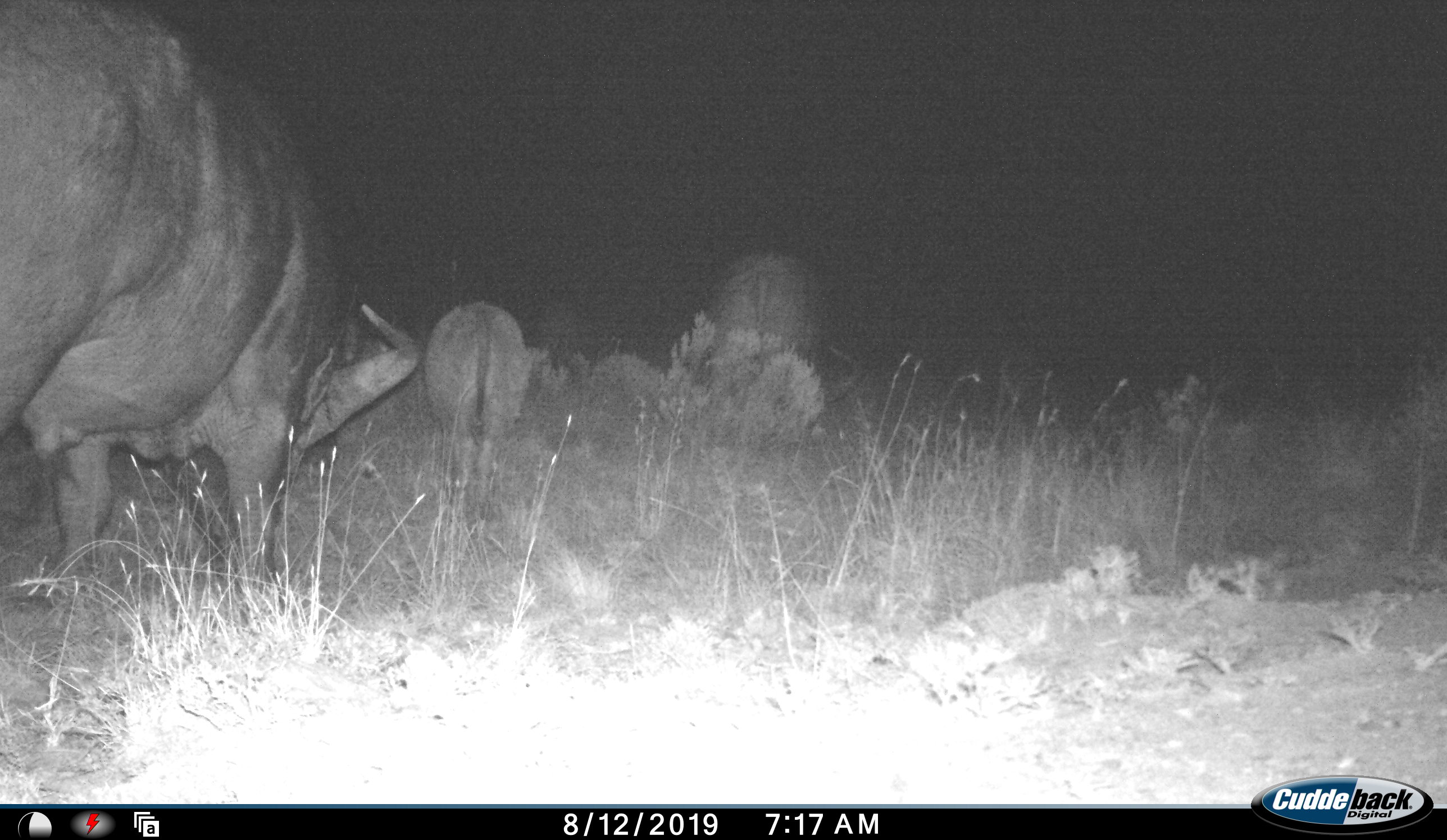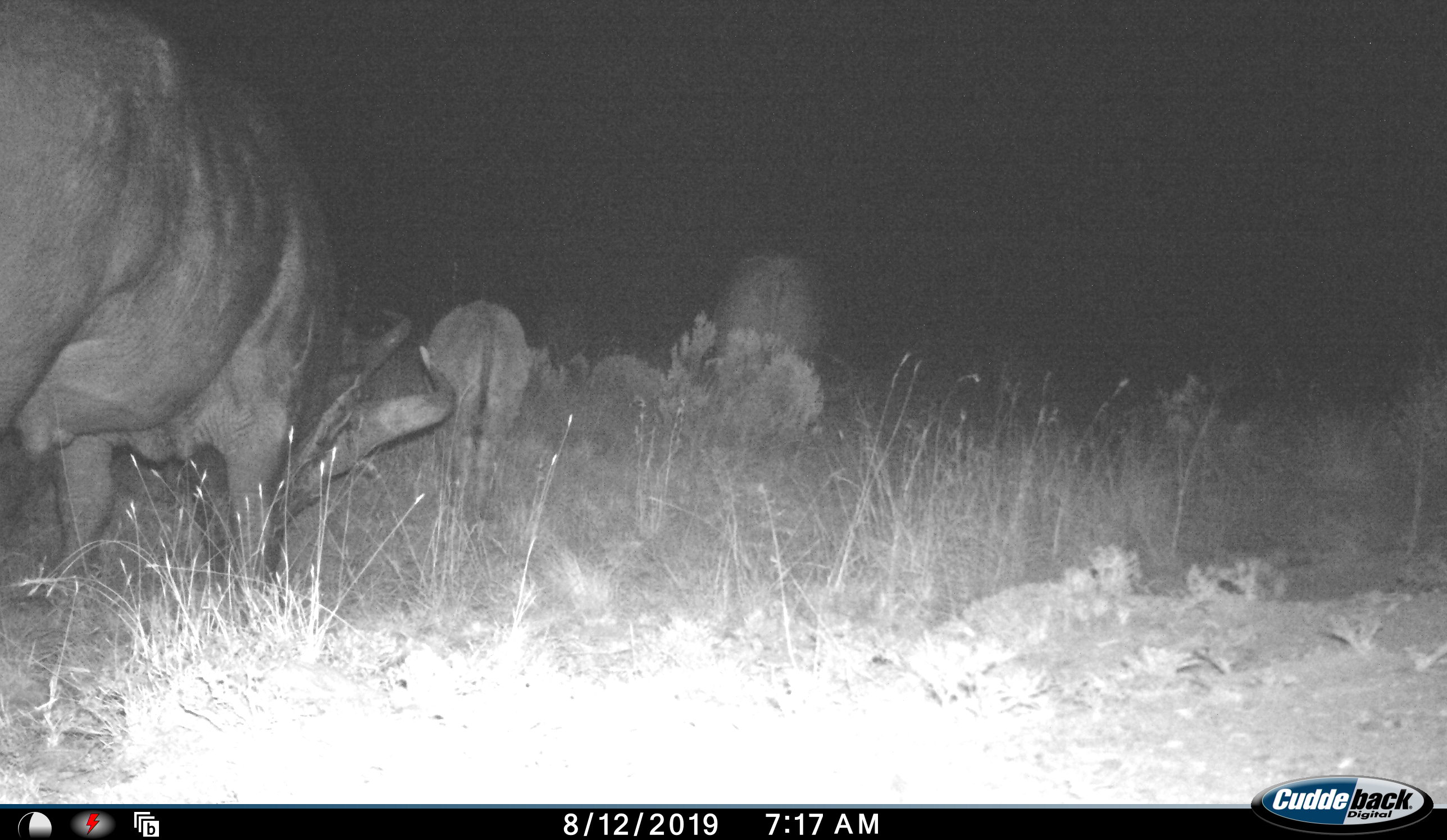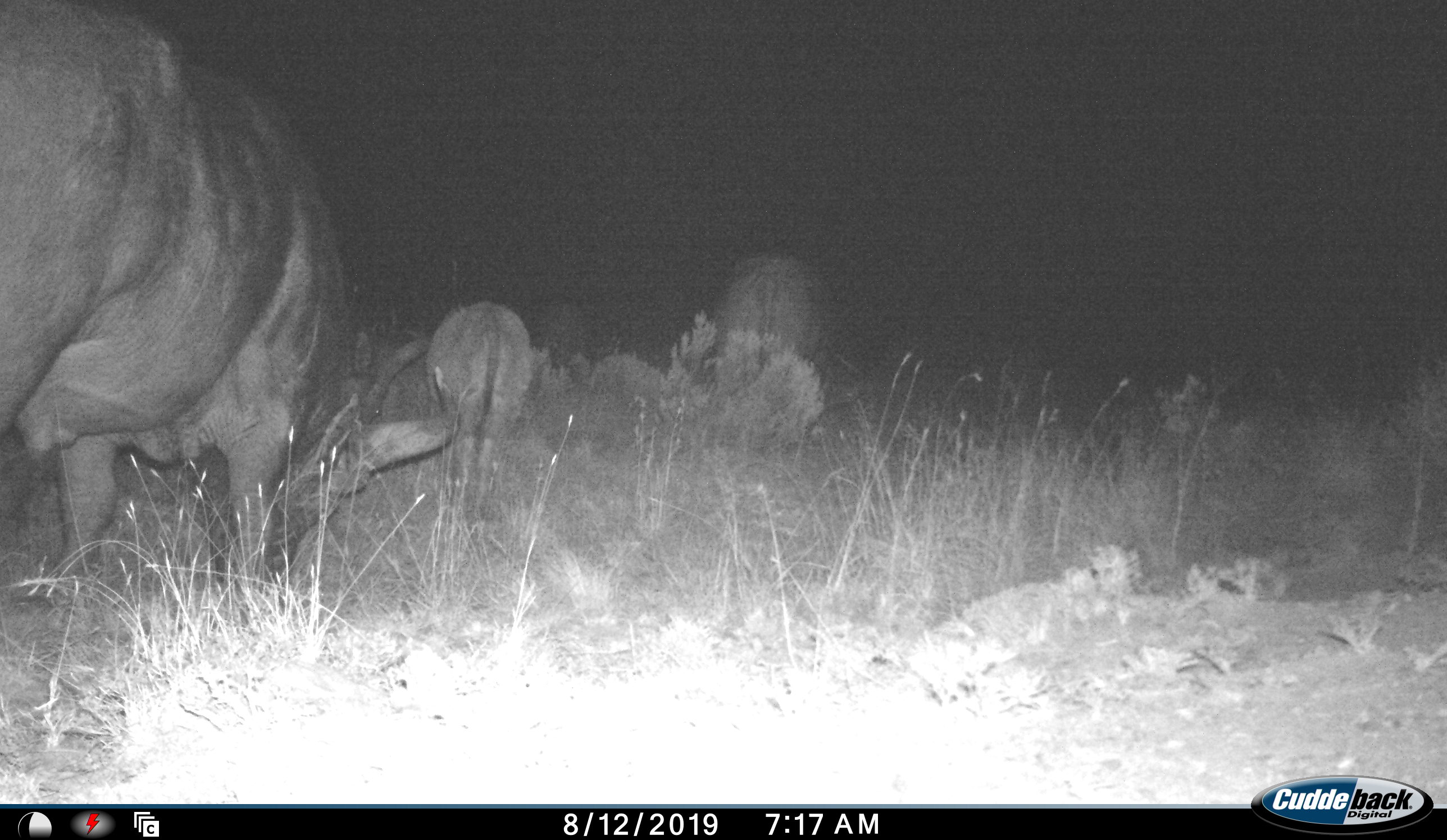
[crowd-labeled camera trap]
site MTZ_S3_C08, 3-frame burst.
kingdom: Animalia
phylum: Chordata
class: Mammalia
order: Artiodactyla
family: Bovidae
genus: Syncerus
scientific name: Syncerus caffer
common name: african buffalo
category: buffalo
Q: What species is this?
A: Buffalo (african buffalo) (Syncerus caffer).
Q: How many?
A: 3.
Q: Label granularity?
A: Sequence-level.